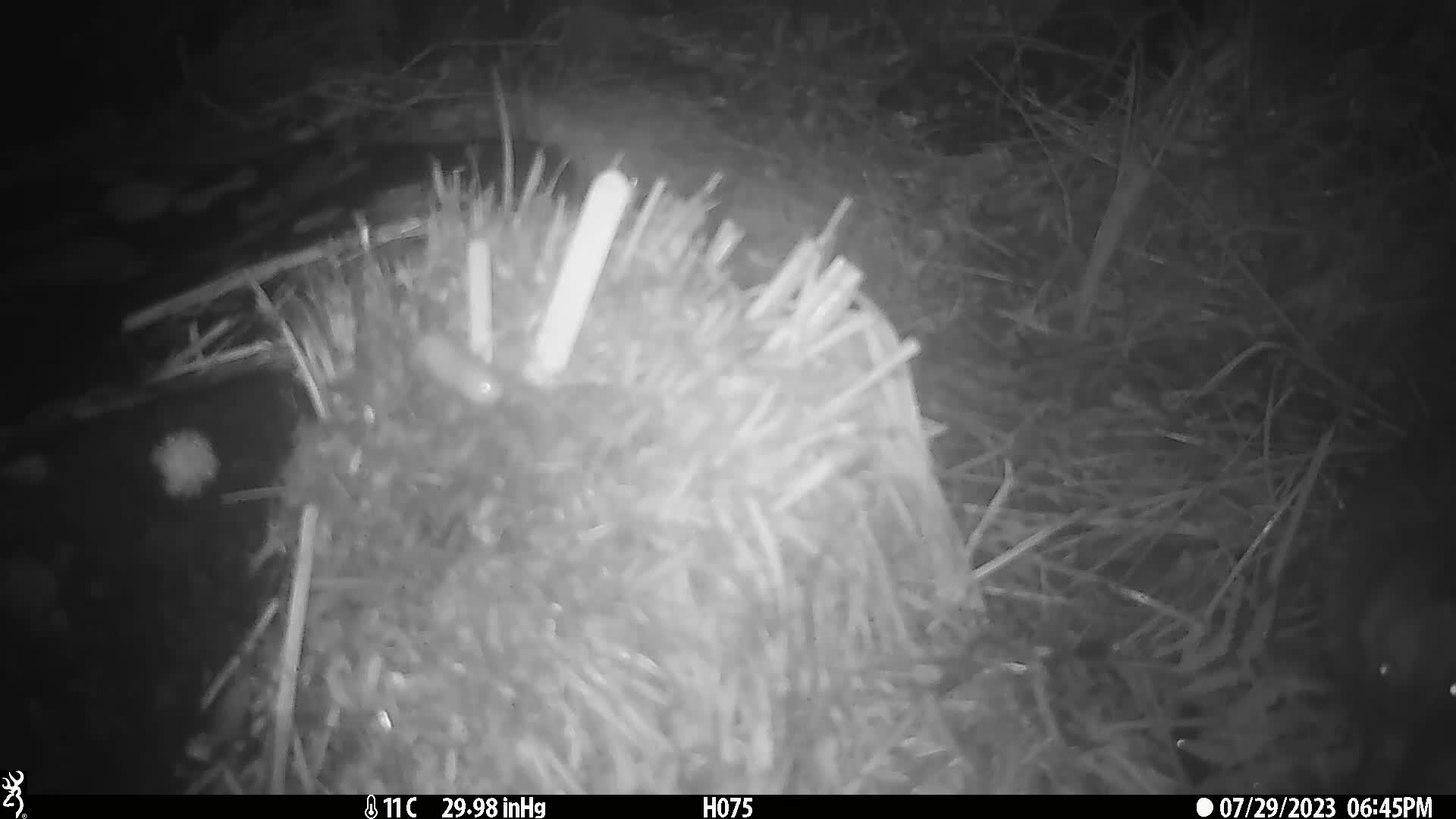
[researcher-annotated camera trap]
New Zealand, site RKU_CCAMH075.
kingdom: Animalia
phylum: Chordata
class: Aves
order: Apterygiformes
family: Apterygidae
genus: Apteryx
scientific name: Apteryx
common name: kiwi